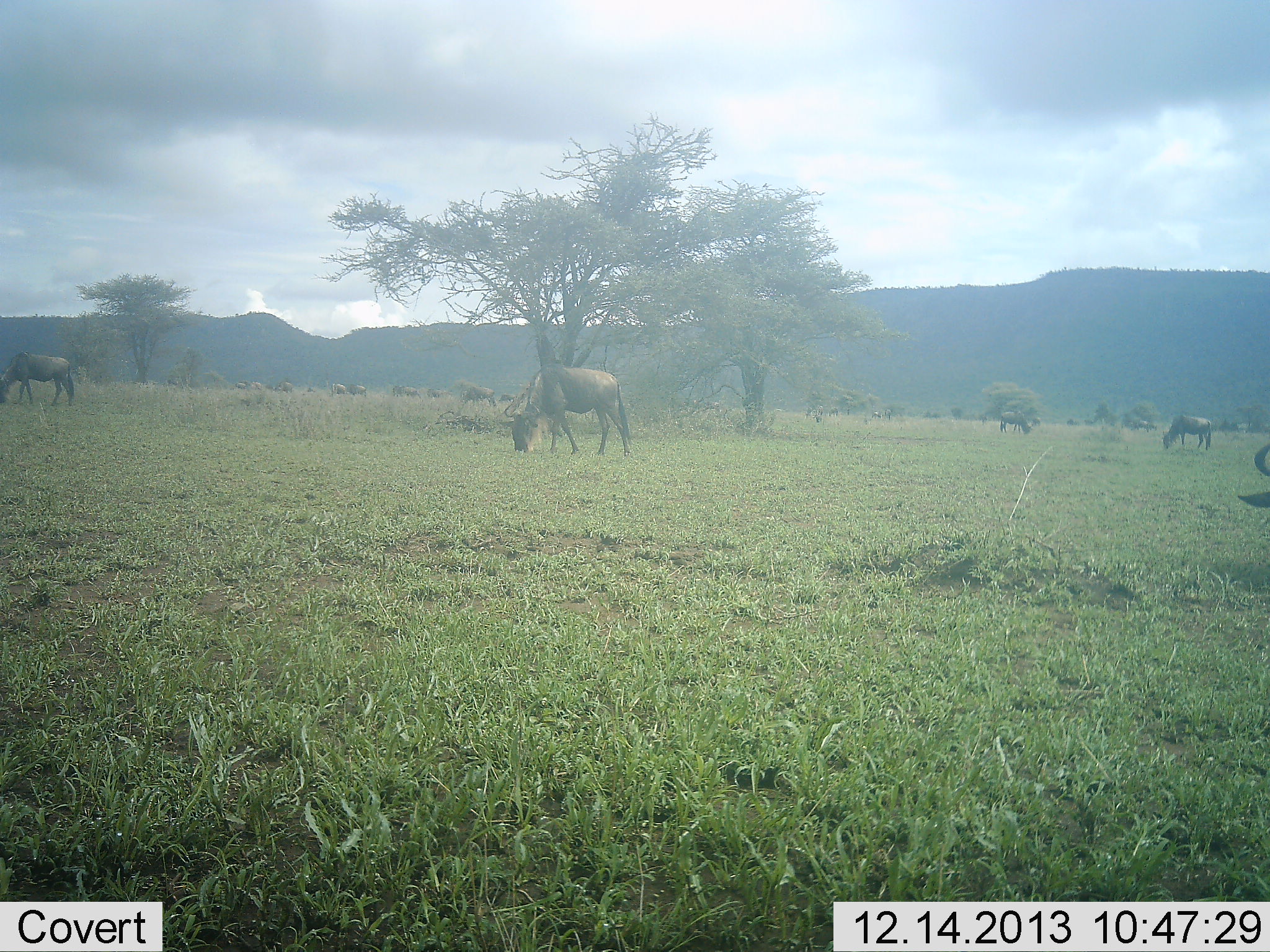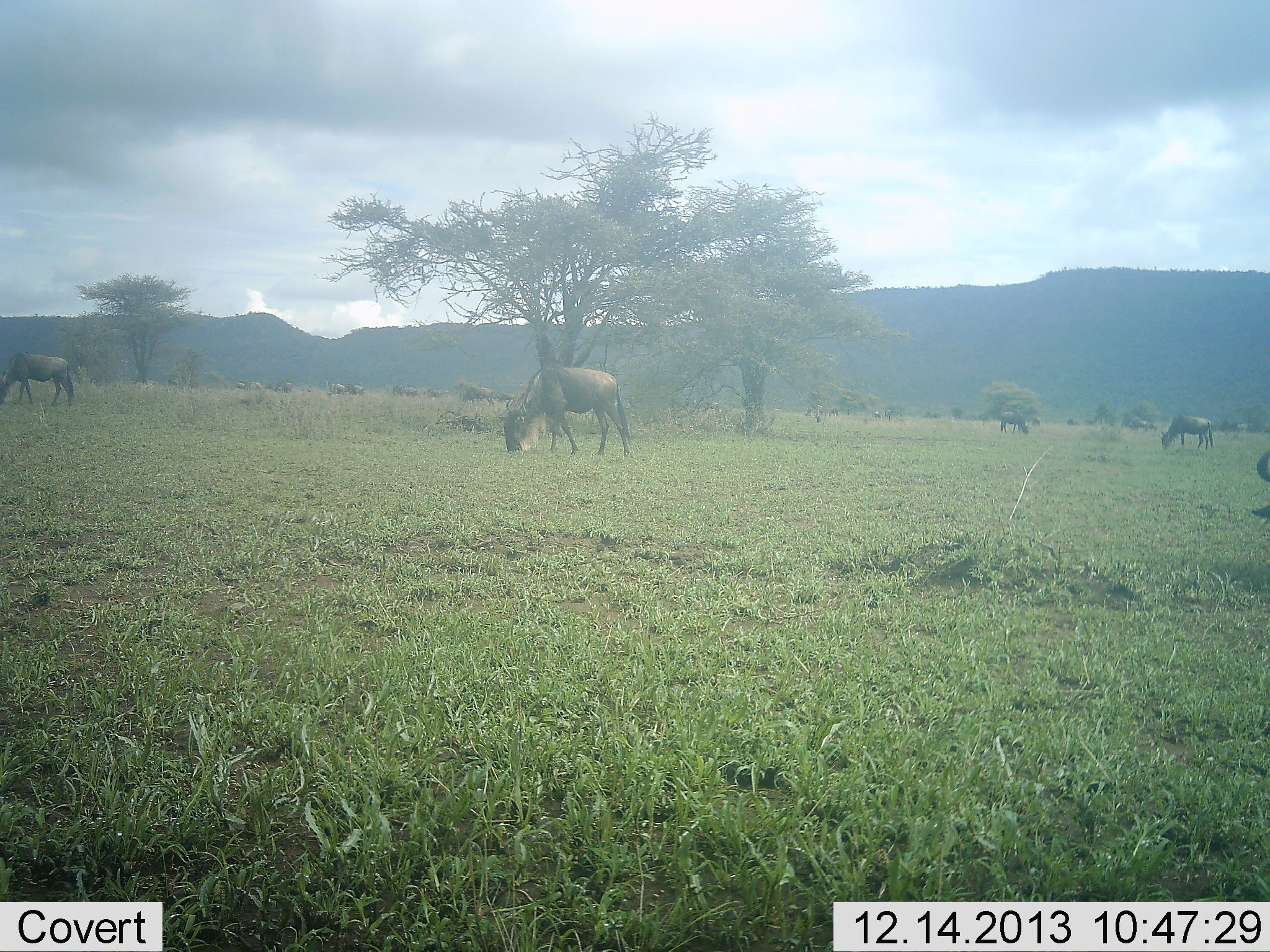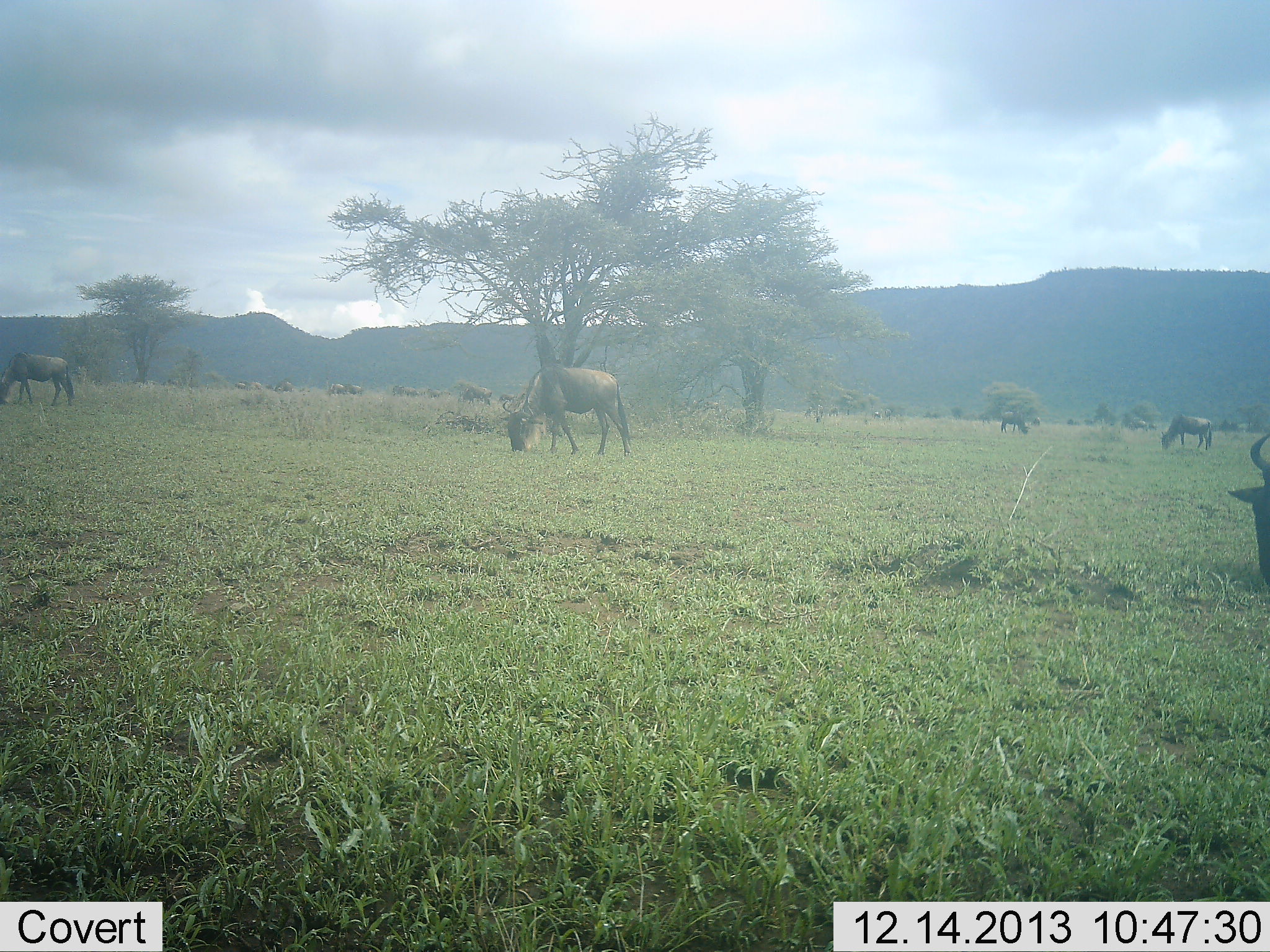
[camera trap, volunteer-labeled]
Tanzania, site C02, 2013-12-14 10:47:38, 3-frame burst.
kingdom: Animalia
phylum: Chordata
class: Mammalia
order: Artiodactyla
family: Bovidae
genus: Connochaetes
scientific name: Connochaetes taurinus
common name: blue wildebeest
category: wildebeest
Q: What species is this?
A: Wildebeest (blue wildebeest) (Connochaetes taurinus).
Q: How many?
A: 11-50.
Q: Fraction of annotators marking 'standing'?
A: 40%.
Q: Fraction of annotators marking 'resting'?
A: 0%.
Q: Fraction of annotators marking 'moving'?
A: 0%.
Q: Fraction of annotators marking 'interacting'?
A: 0%.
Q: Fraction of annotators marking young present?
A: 0%.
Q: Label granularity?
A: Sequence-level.